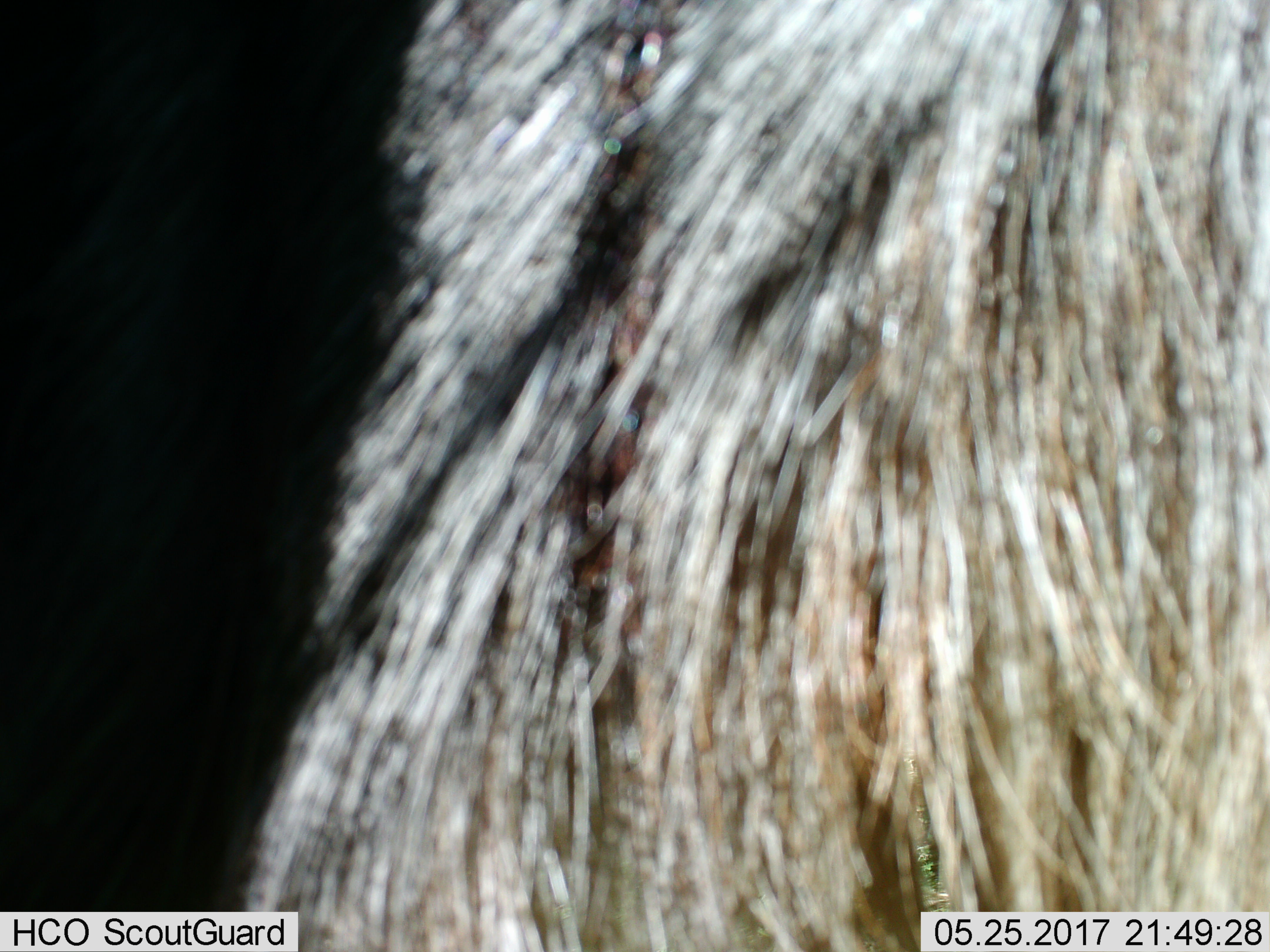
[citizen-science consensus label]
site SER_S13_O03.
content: unidentified animal